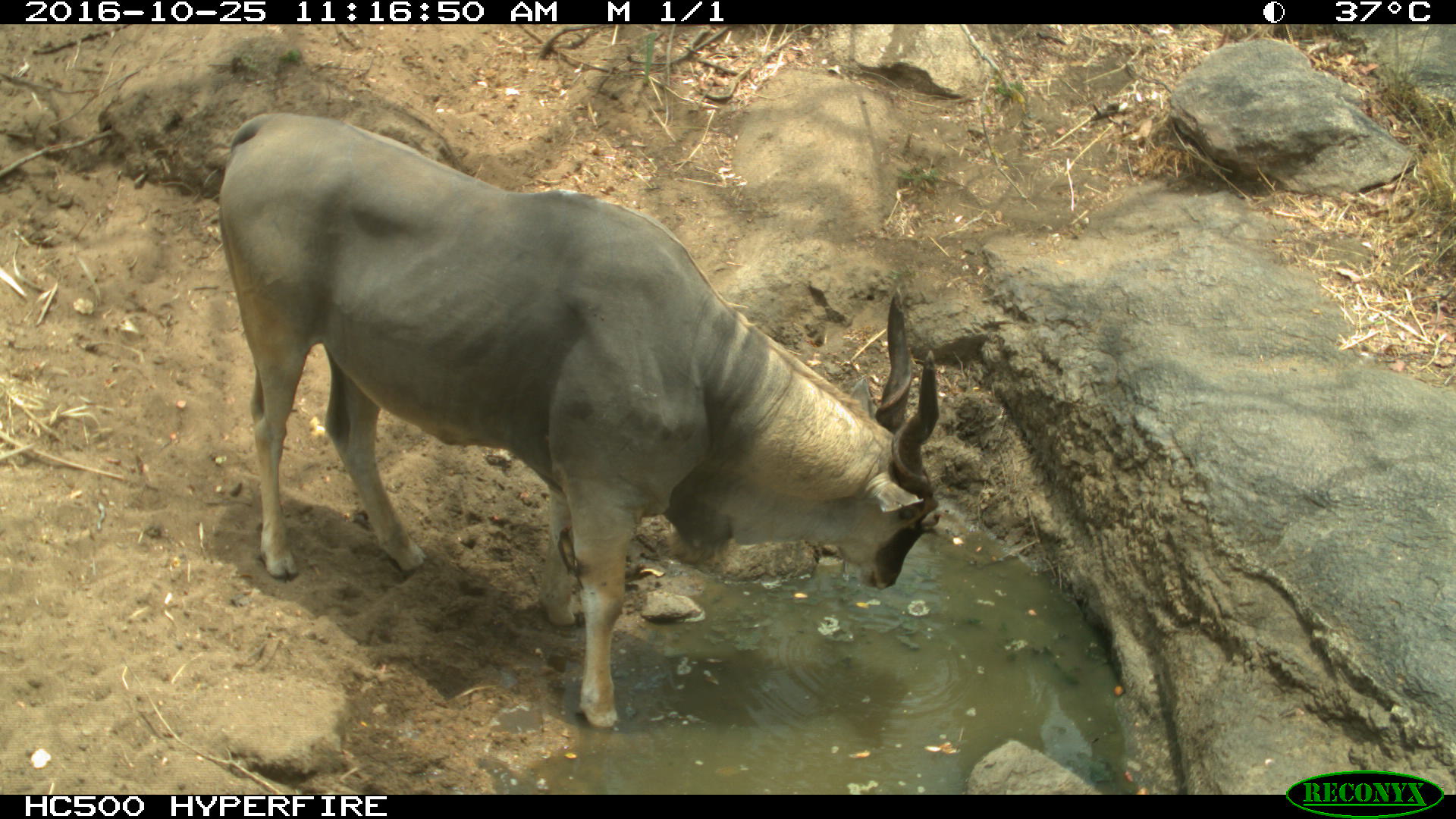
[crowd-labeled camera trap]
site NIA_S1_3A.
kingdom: Animalia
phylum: Chordata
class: Mammalia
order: Artiodactyla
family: Bovidae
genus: Tragelaphus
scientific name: Tragelaphus oryx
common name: eland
Eland (Tragelaphus oryx), count 1. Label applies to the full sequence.